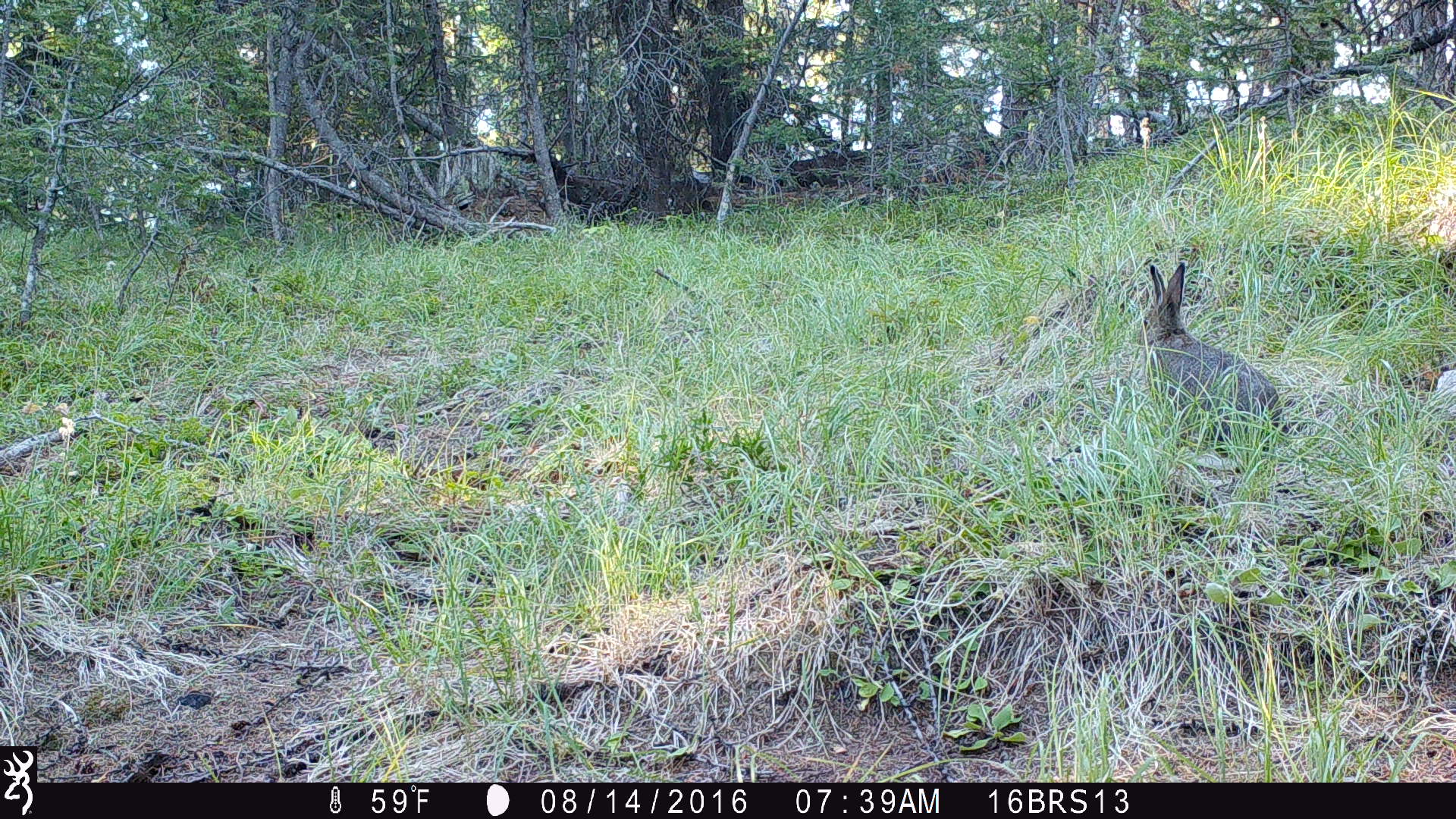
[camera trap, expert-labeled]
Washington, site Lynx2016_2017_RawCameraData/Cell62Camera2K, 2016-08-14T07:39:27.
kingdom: Animalia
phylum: Chordata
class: Mammalia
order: Lagomorpha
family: Leporidae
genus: Lepus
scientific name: Lepus americanus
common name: snowshoe hare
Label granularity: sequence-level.